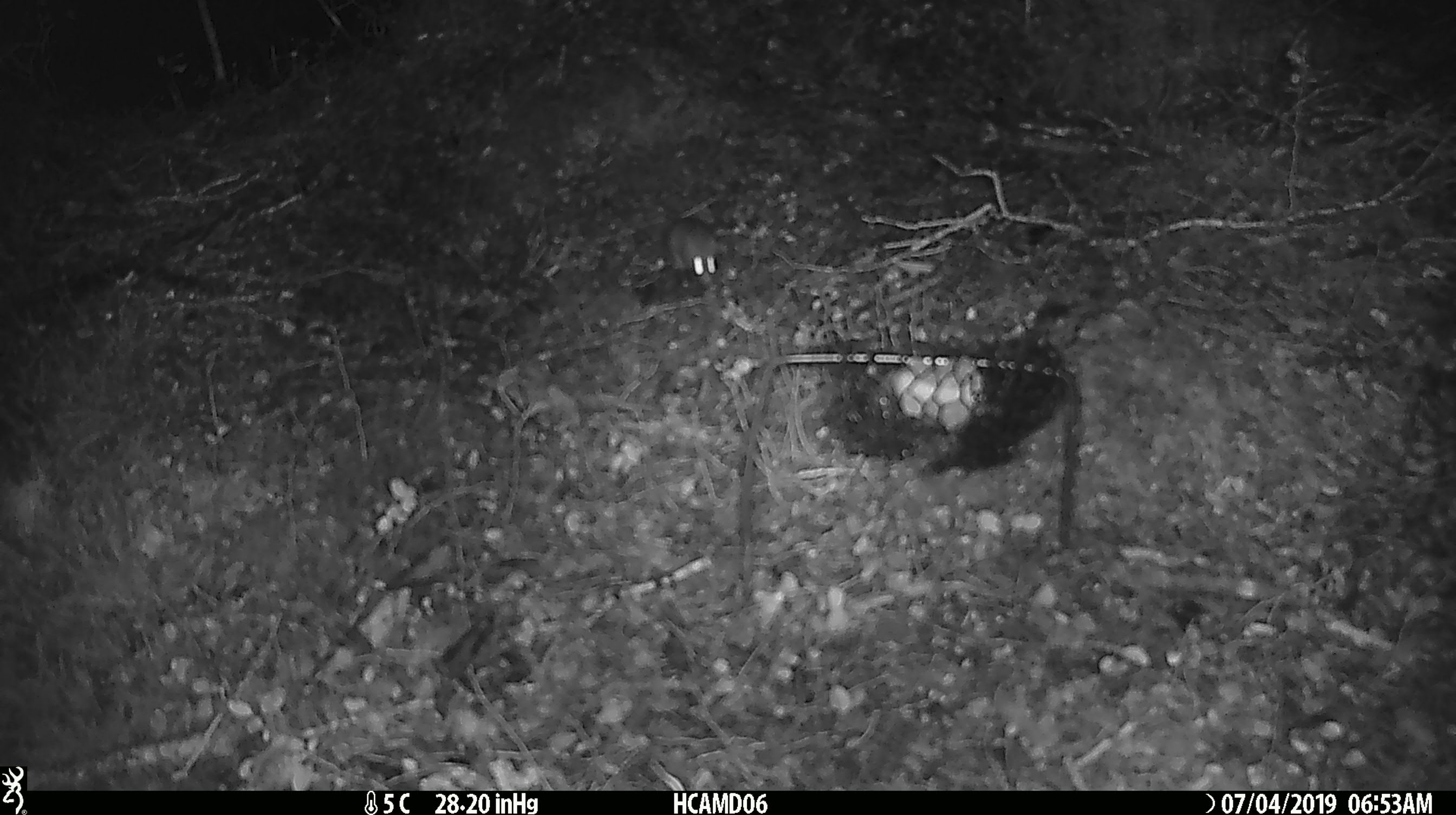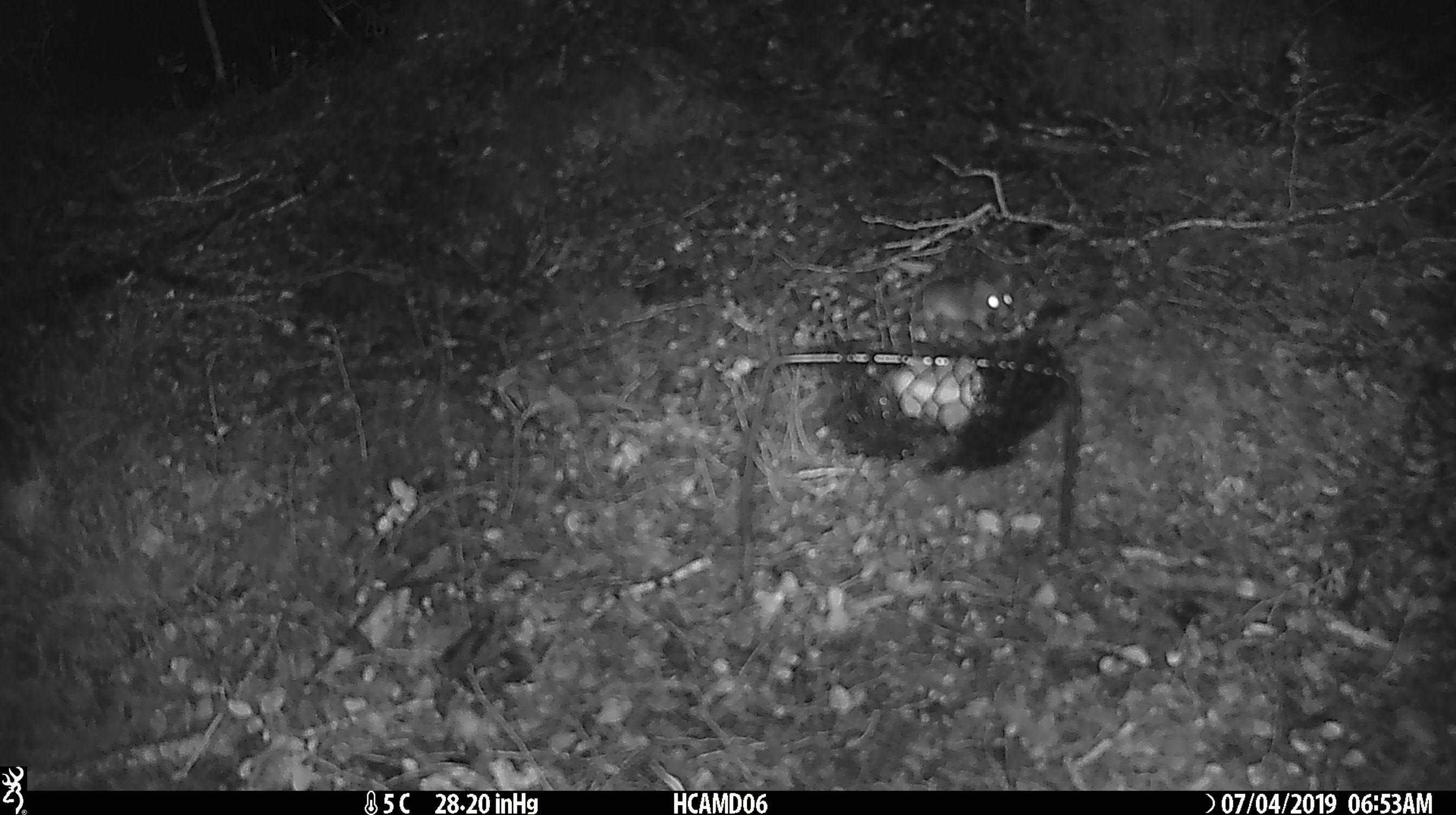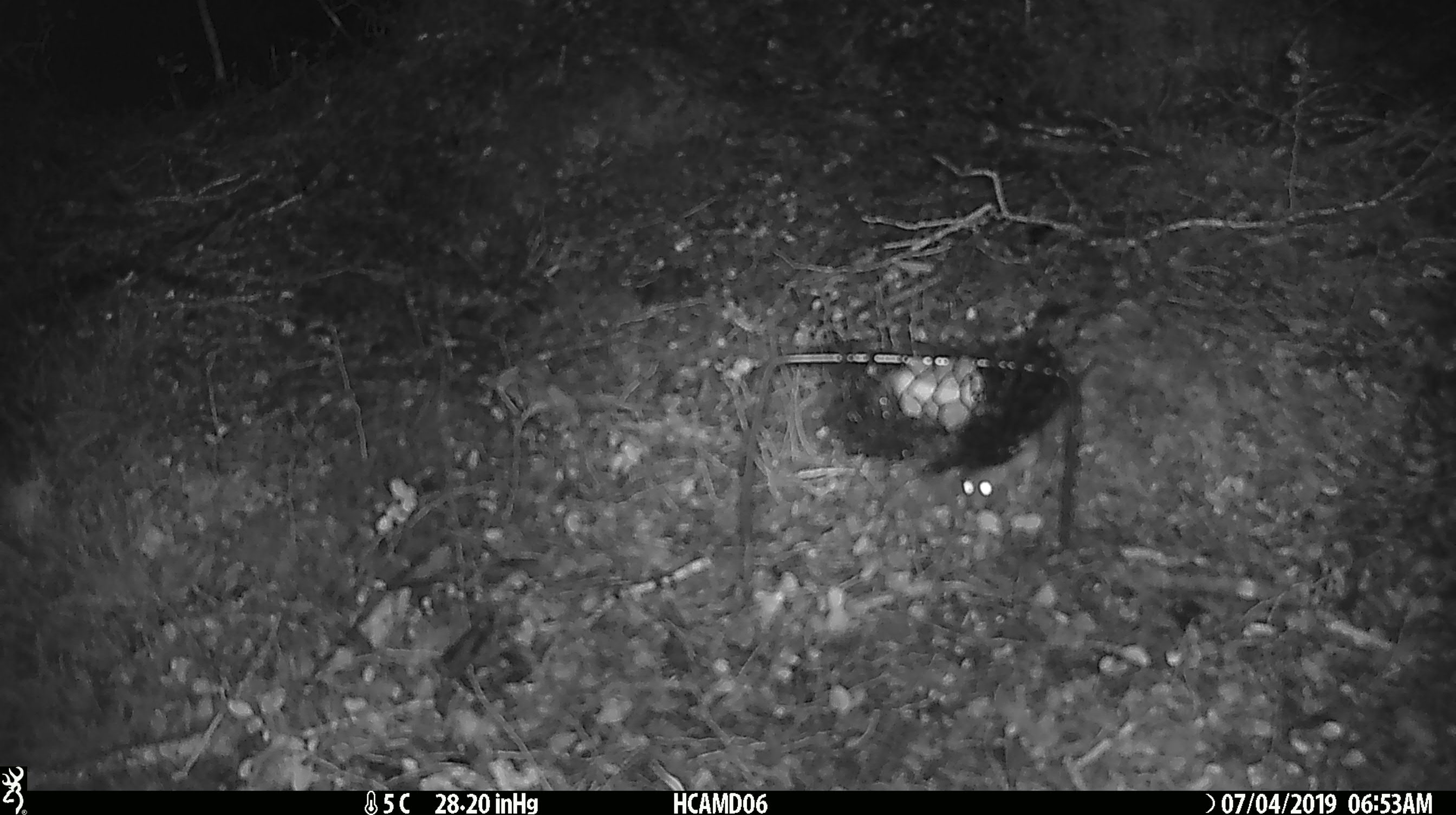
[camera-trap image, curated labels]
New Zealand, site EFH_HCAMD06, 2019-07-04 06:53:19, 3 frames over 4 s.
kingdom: Animalia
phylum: Chordata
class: Mammalia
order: Rodentia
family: Muridae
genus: Mus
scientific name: Mus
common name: mouse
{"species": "mouse (Mus)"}